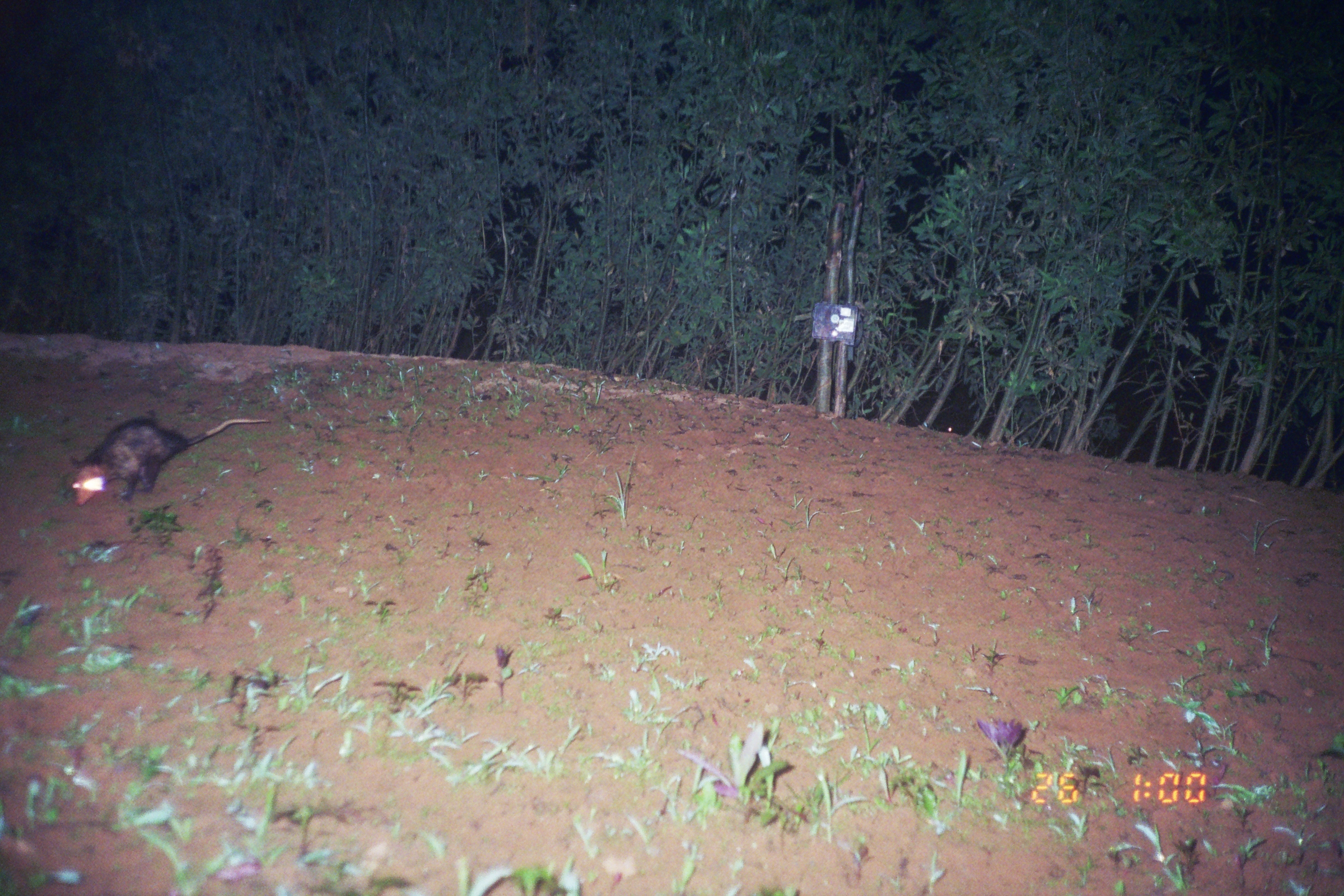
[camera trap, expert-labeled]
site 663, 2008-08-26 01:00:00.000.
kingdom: Animalia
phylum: Chordata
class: Mammalia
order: Didelphimorphia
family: Didelphidae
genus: Didelphis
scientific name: Didelphis marsupialis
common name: southern opossum